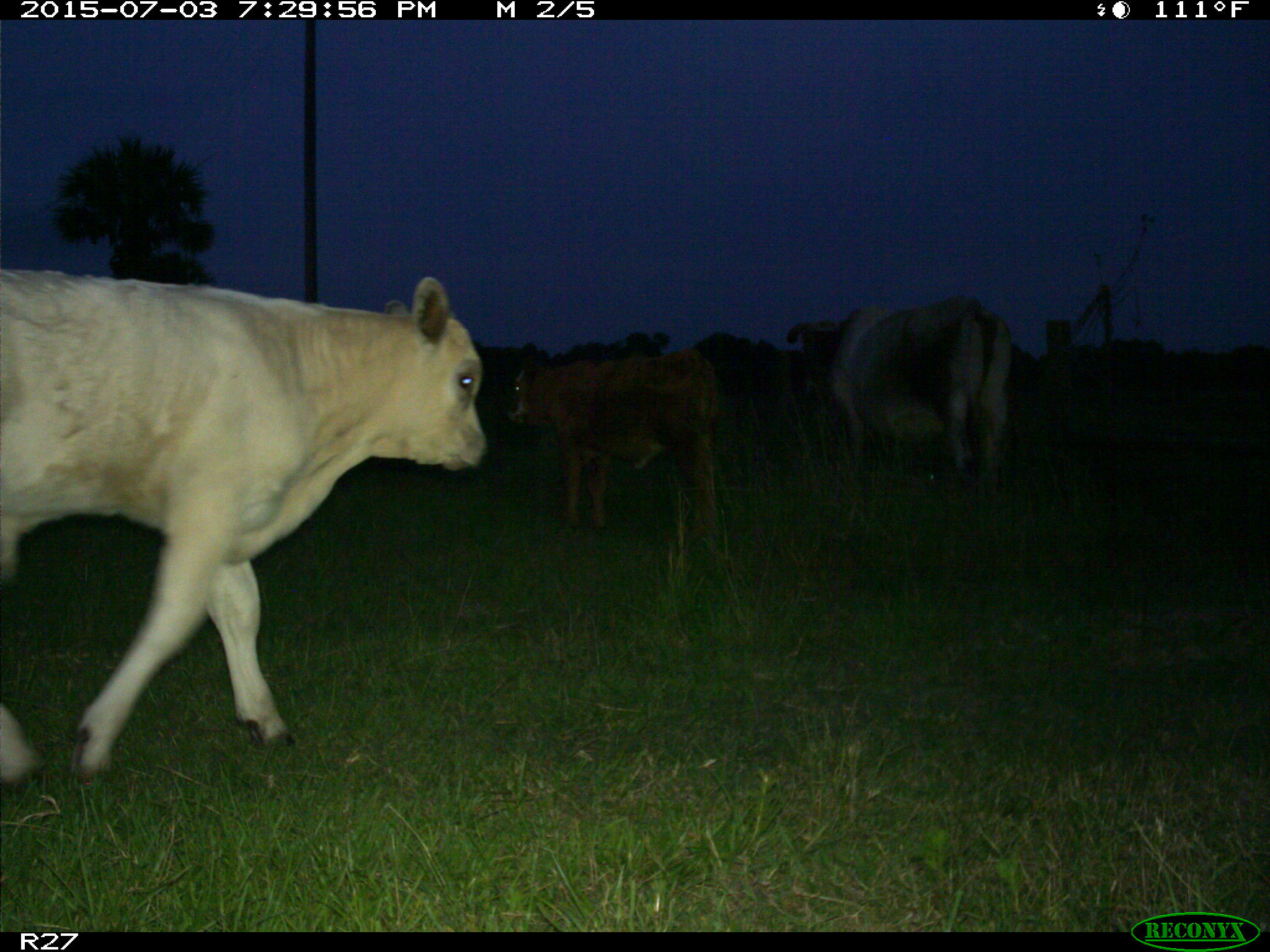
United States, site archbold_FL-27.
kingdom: Animalia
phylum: Chordata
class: Mammalia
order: Artiodactyla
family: Bovidae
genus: Bos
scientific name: Bos taurus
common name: domestic cow